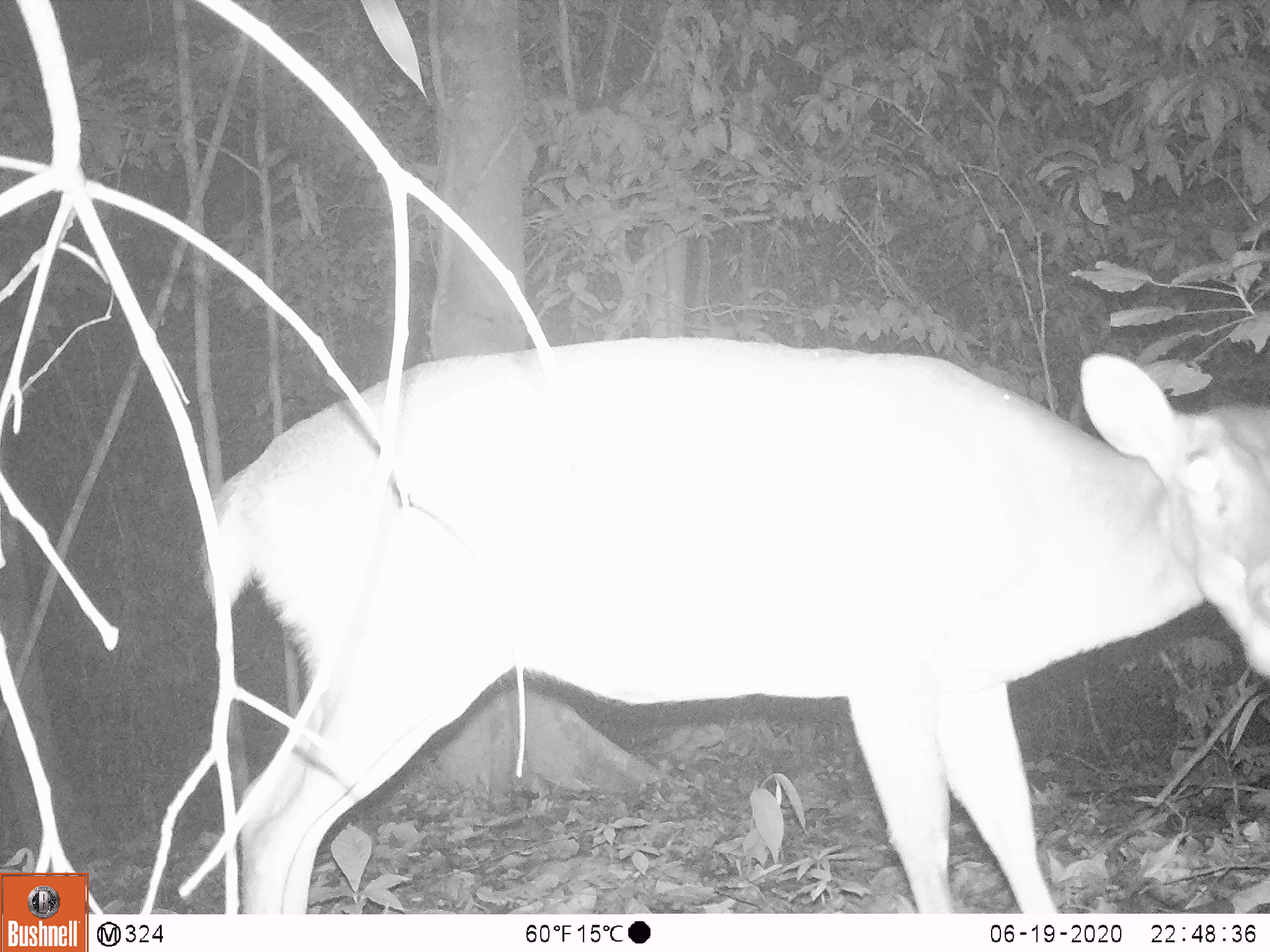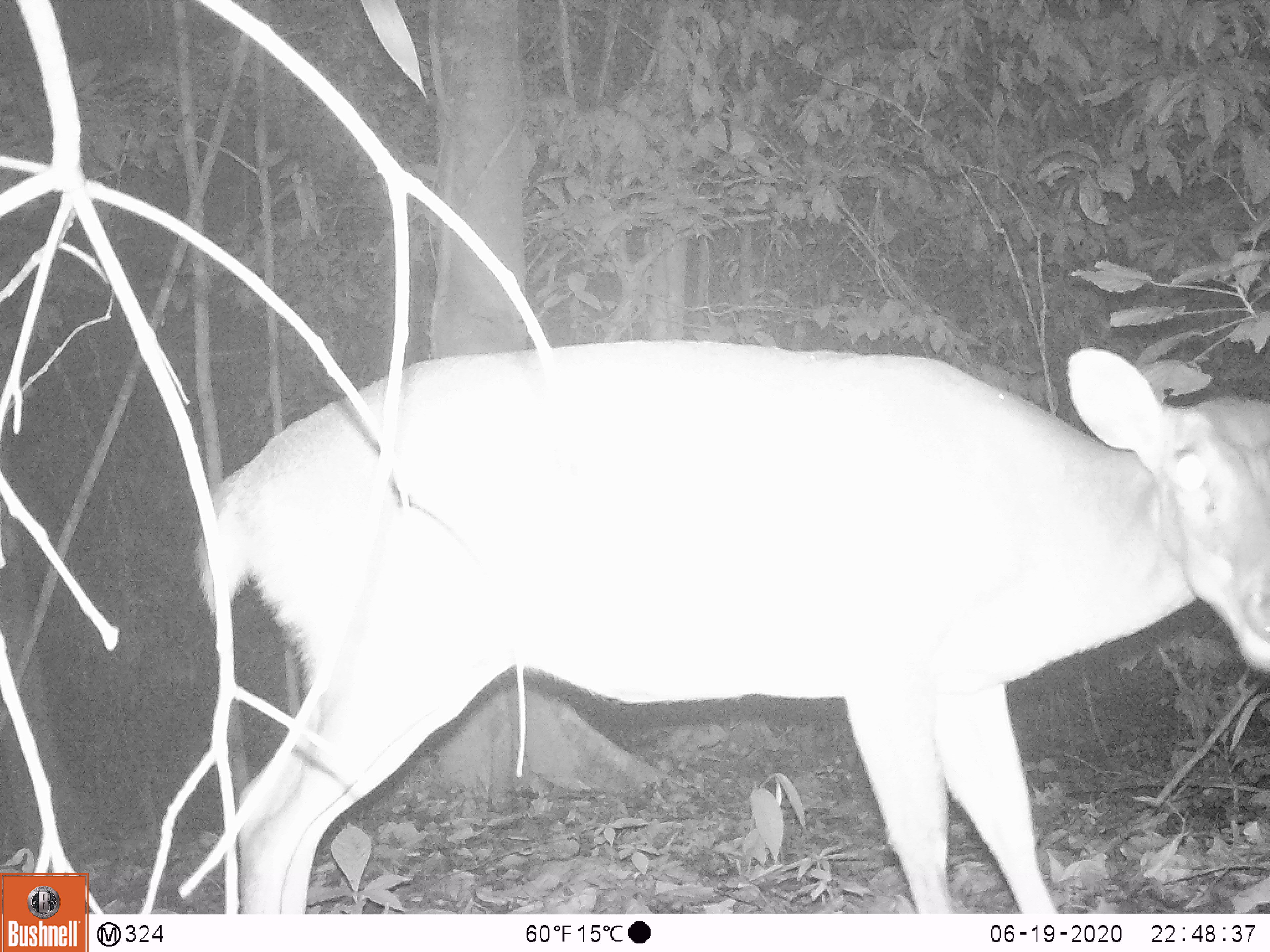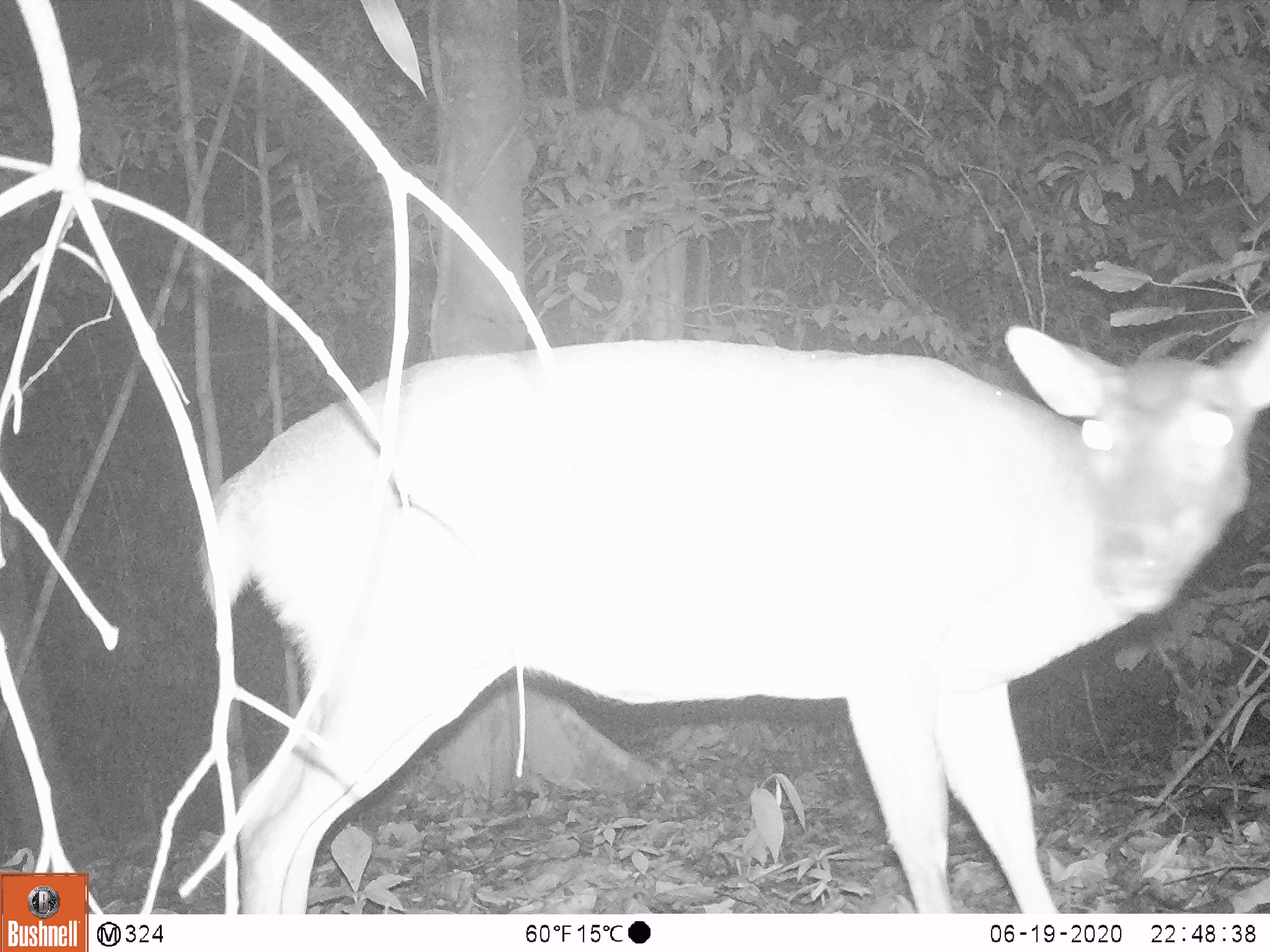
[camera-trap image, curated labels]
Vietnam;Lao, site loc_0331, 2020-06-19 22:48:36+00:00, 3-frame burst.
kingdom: Animalia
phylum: Chordata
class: Mammalia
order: Artiodactyla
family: Cervidae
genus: Muntiacus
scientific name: Muntiacus vuquangensis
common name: large-antlered muntjac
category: large antlered muntjac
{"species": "large antlered muntjac (large-antlered muntjac) (Muntiacus vuquangensis)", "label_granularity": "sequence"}